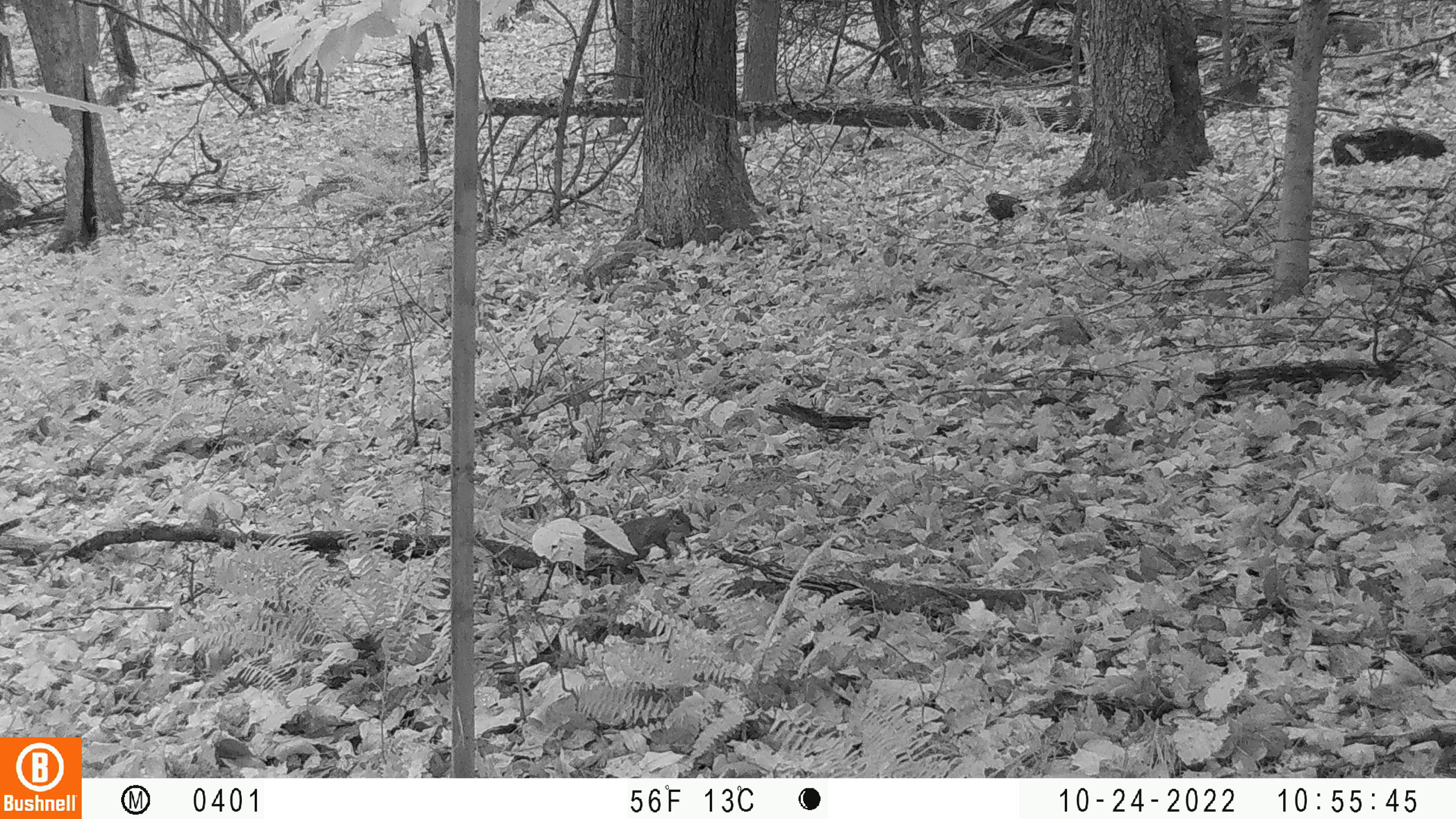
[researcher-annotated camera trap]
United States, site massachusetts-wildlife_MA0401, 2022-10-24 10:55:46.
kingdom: Animalia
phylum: Chordata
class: Mammalia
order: Rodentia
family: Sciuridae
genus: Sciurus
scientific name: Sciurus carolinensis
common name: gray squirrel